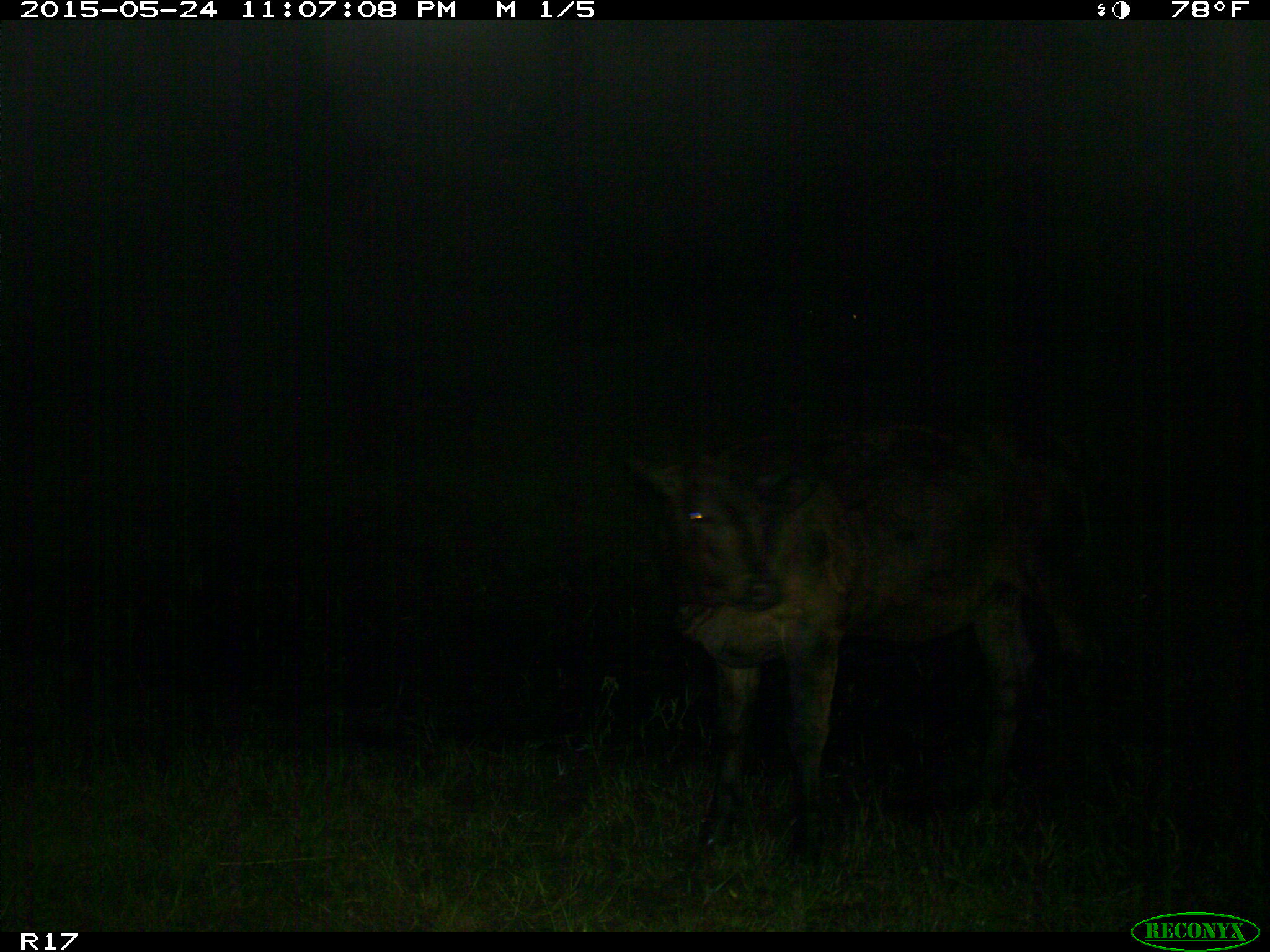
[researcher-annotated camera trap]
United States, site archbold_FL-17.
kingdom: Animalia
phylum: Chordata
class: Mammalia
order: Artiodactyla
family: Bovidae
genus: Bos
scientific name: Bos taurus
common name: domestic cow